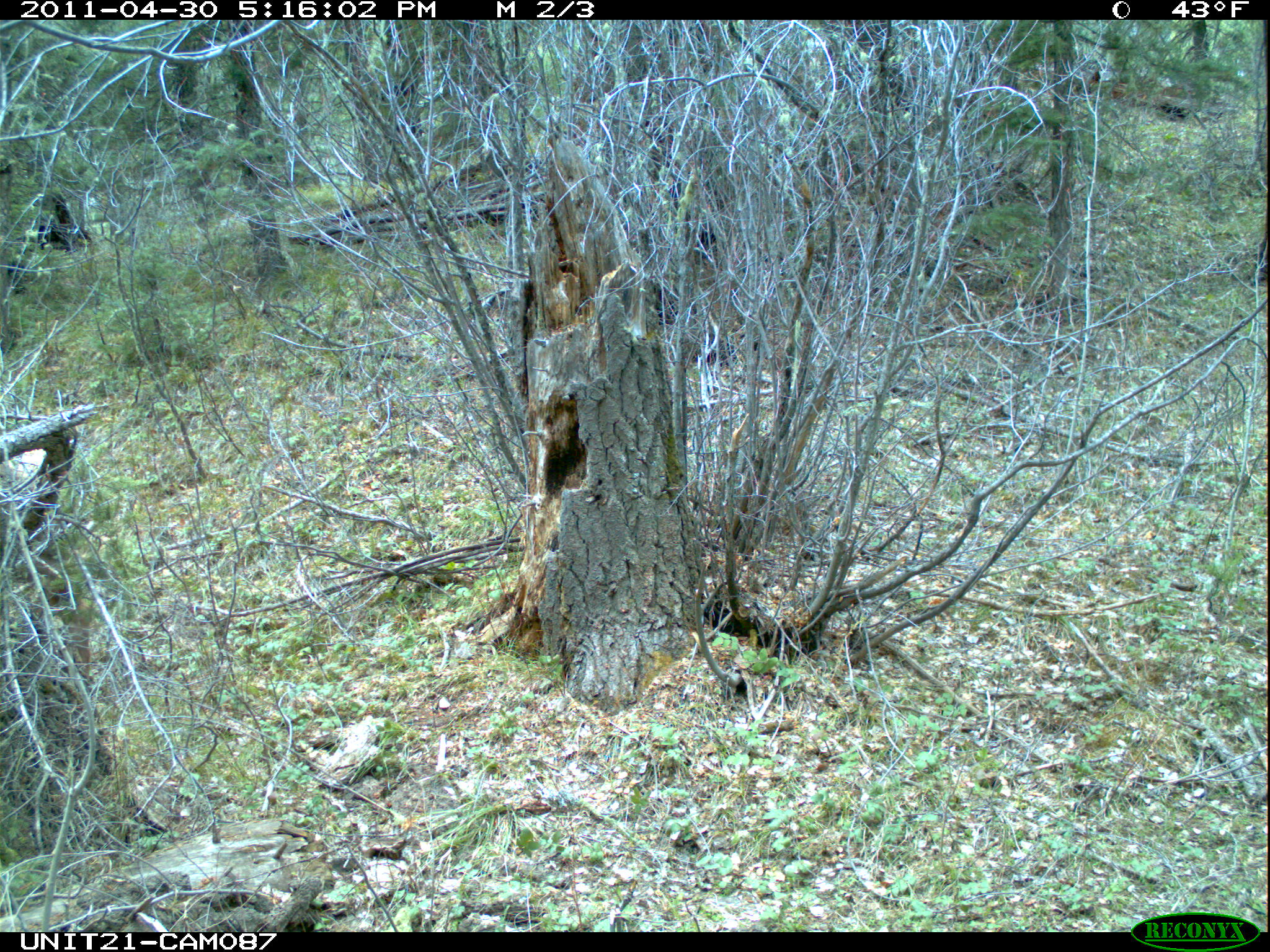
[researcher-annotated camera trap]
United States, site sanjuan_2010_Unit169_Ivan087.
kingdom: Animalia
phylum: Chordata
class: Mammalia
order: Artiodactyla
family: Cervidae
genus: Cervus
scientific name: Cervus elaphus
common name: red deer